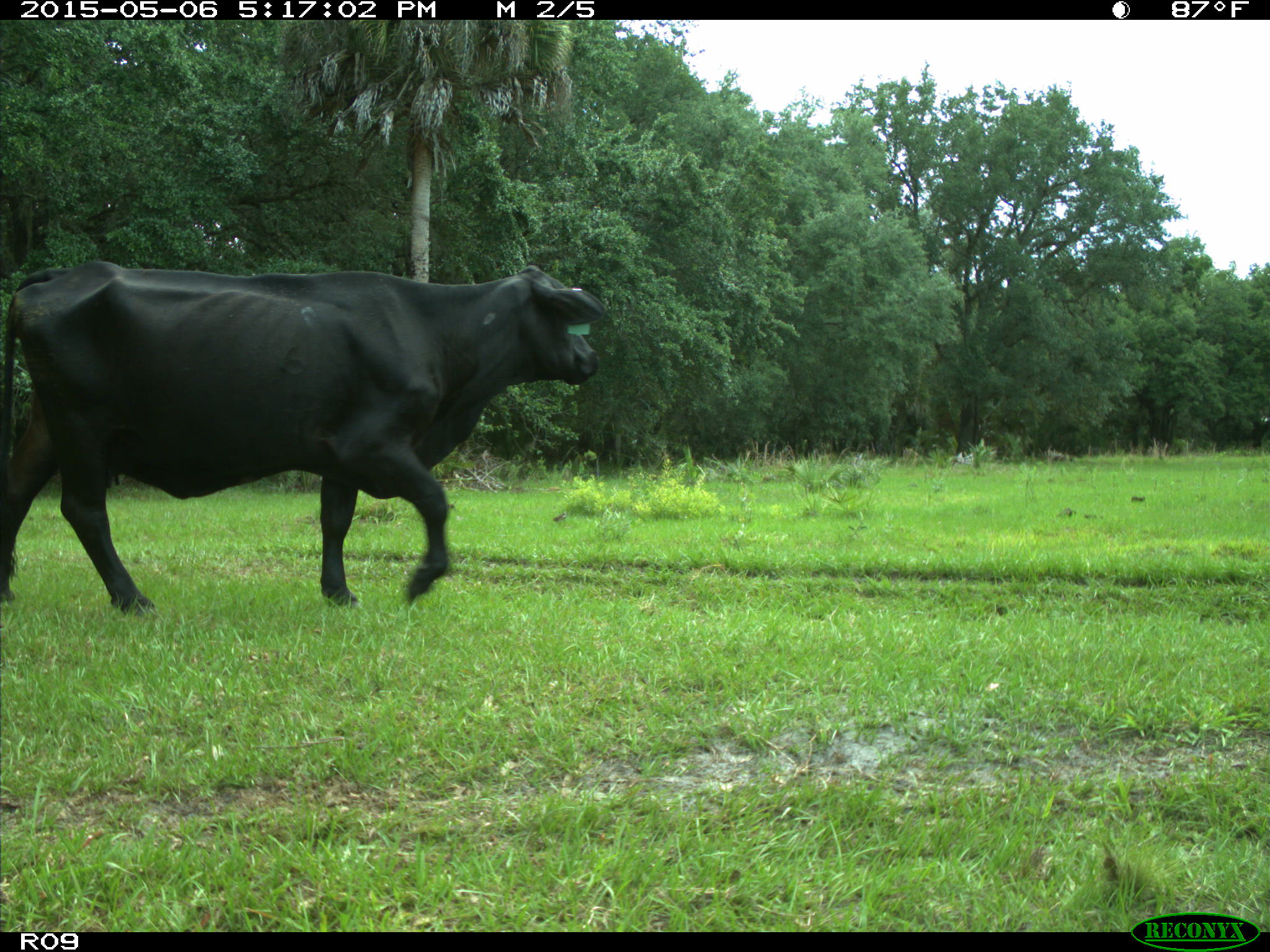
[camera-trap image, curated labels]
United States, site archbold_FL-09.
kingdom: Animalia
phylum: Chordata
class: Mammalia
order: Artiodactyla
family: Bovidae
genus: Bos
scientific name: Bos taurus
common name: domestic cow